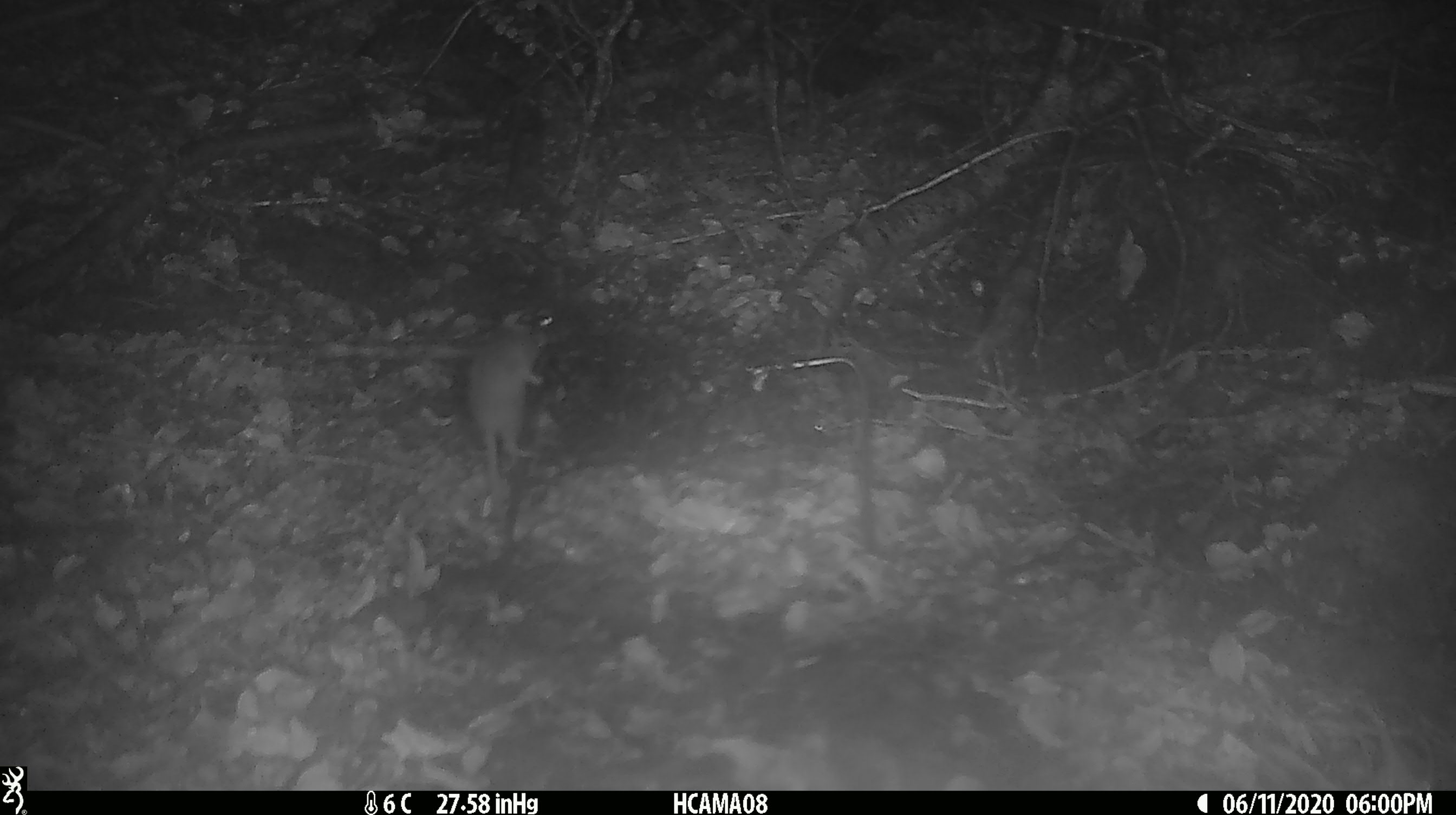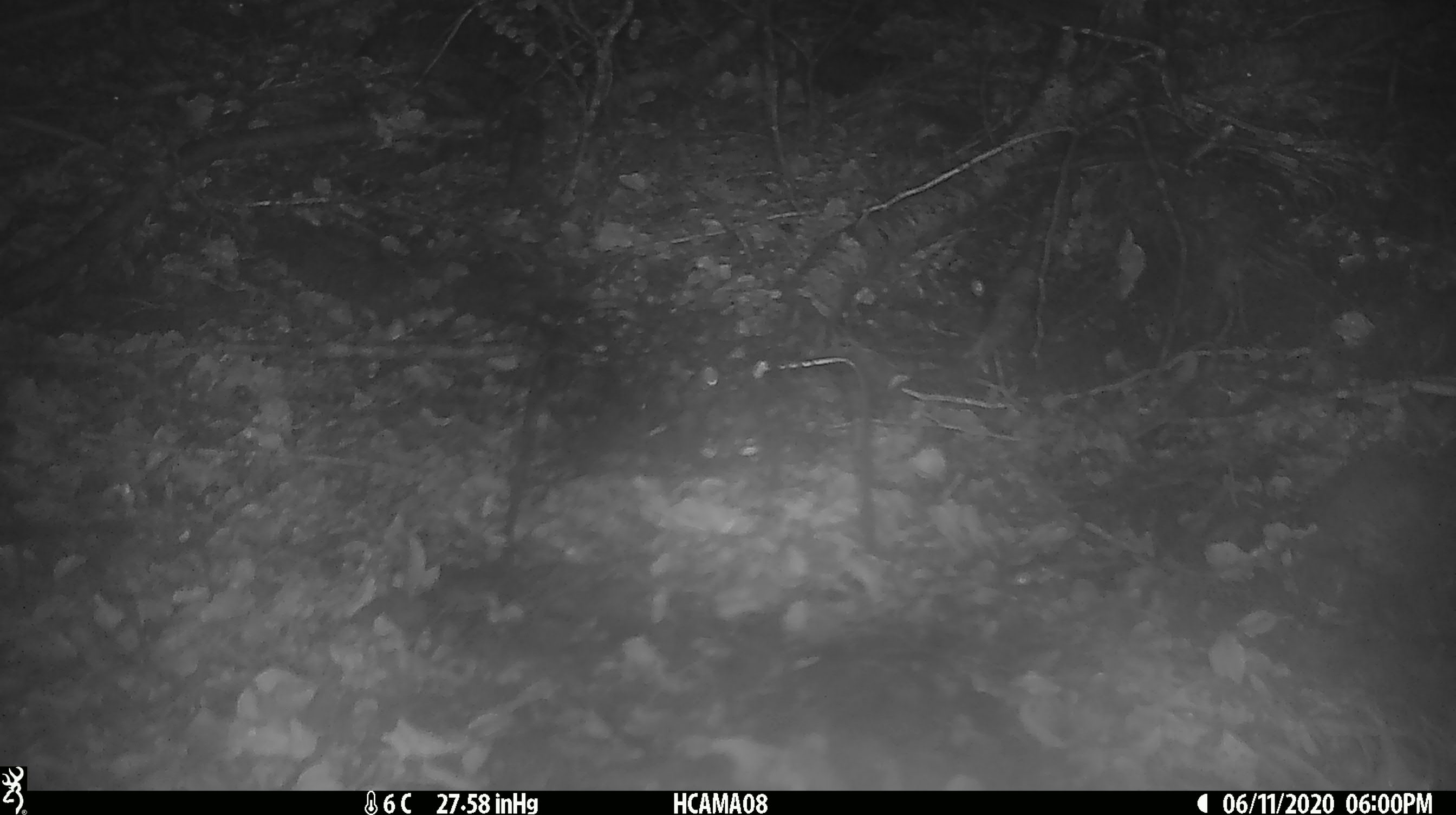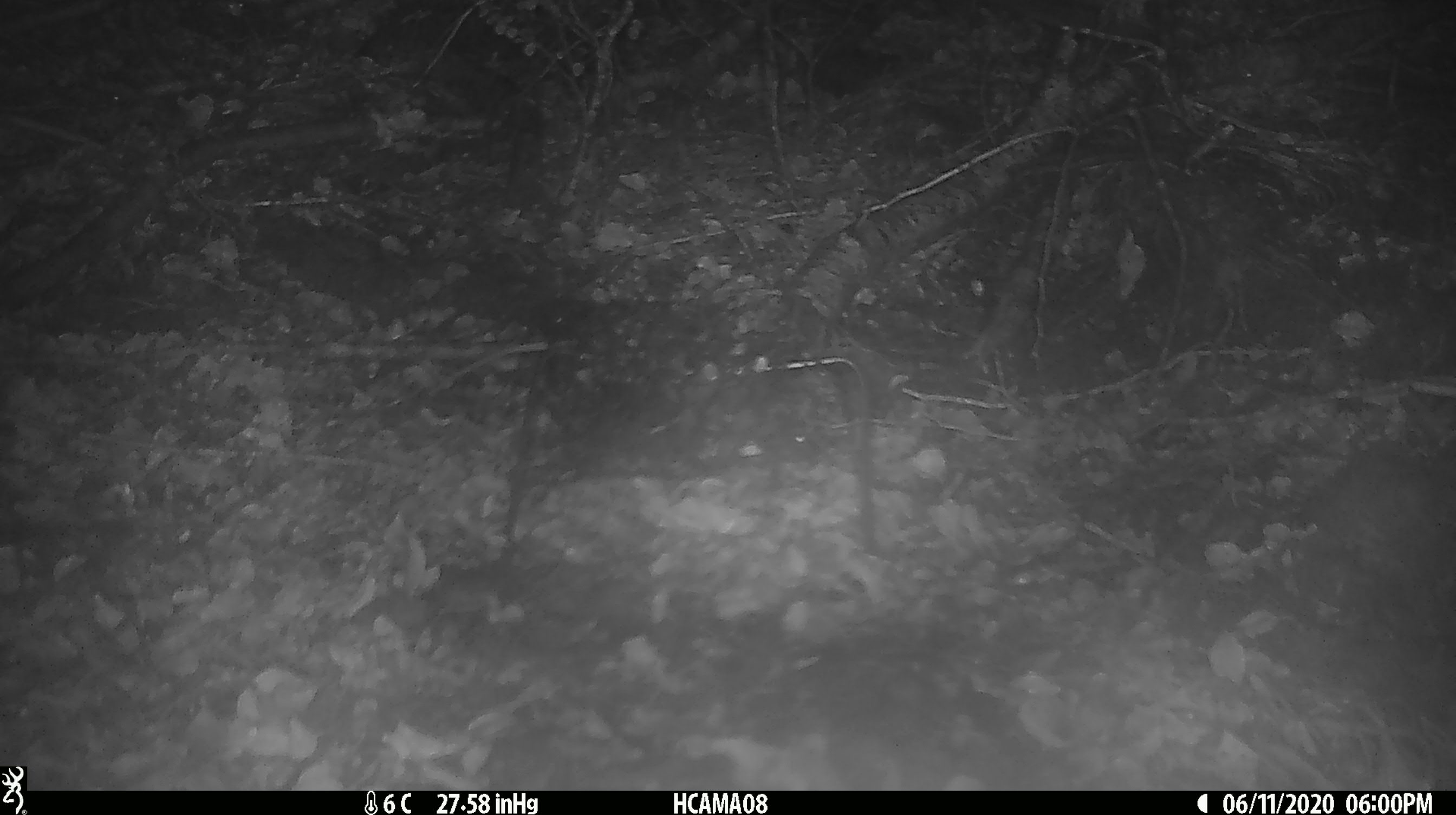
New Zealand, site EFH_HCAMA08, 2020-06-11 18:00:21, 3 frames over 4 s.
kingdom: Animalia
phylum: Chordata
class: Mammalia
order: Rodentia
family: Muridae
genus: Mus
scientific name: Mus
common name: mouse